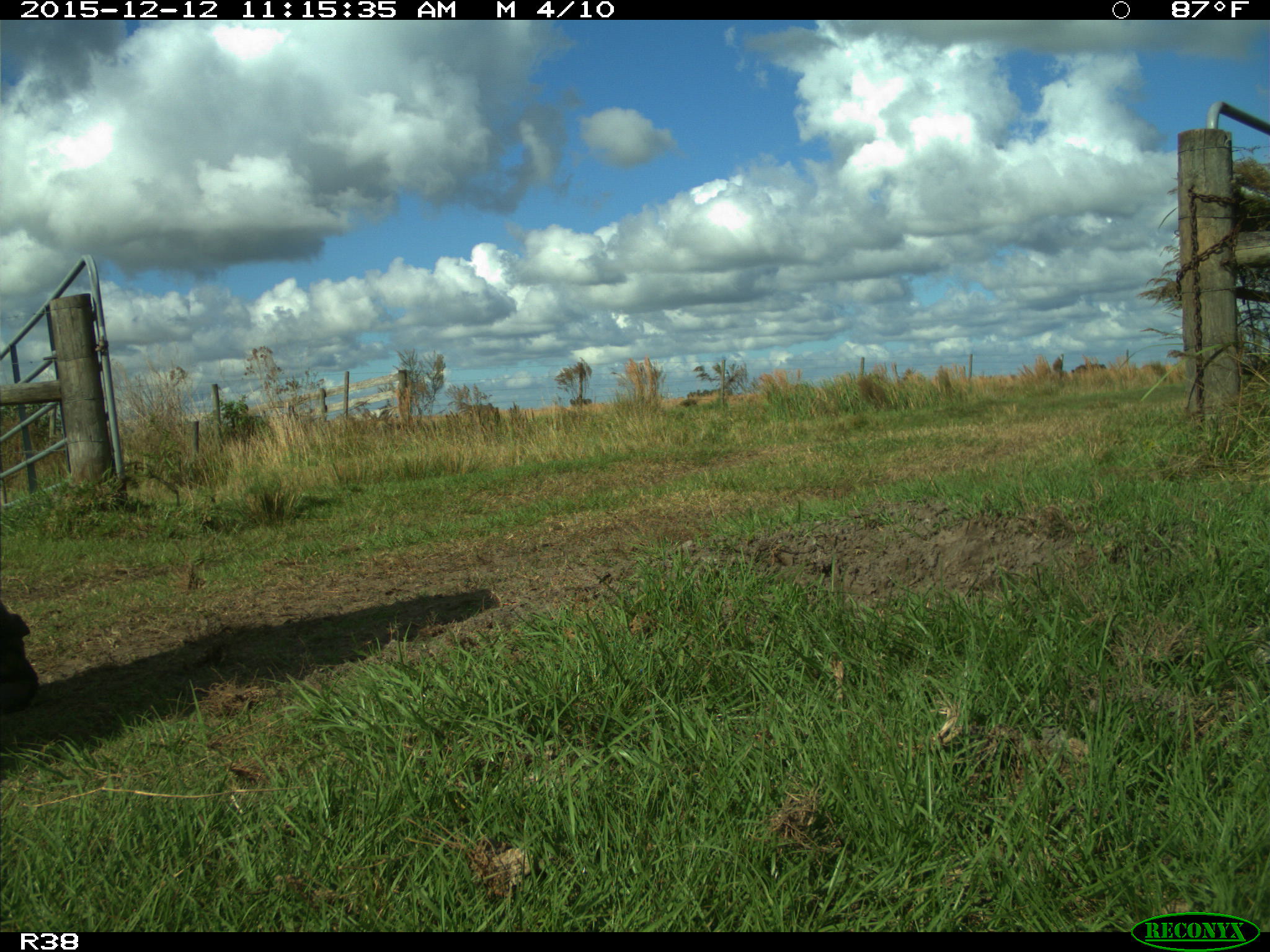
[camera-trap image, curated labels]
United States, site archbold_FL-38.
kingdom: Animalia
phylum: Chordata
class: Mammalia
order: Artiodactyla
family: Bovidae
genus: Bos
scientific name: Bos taurus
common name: domestic cow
Bos taurus (domestic cow).